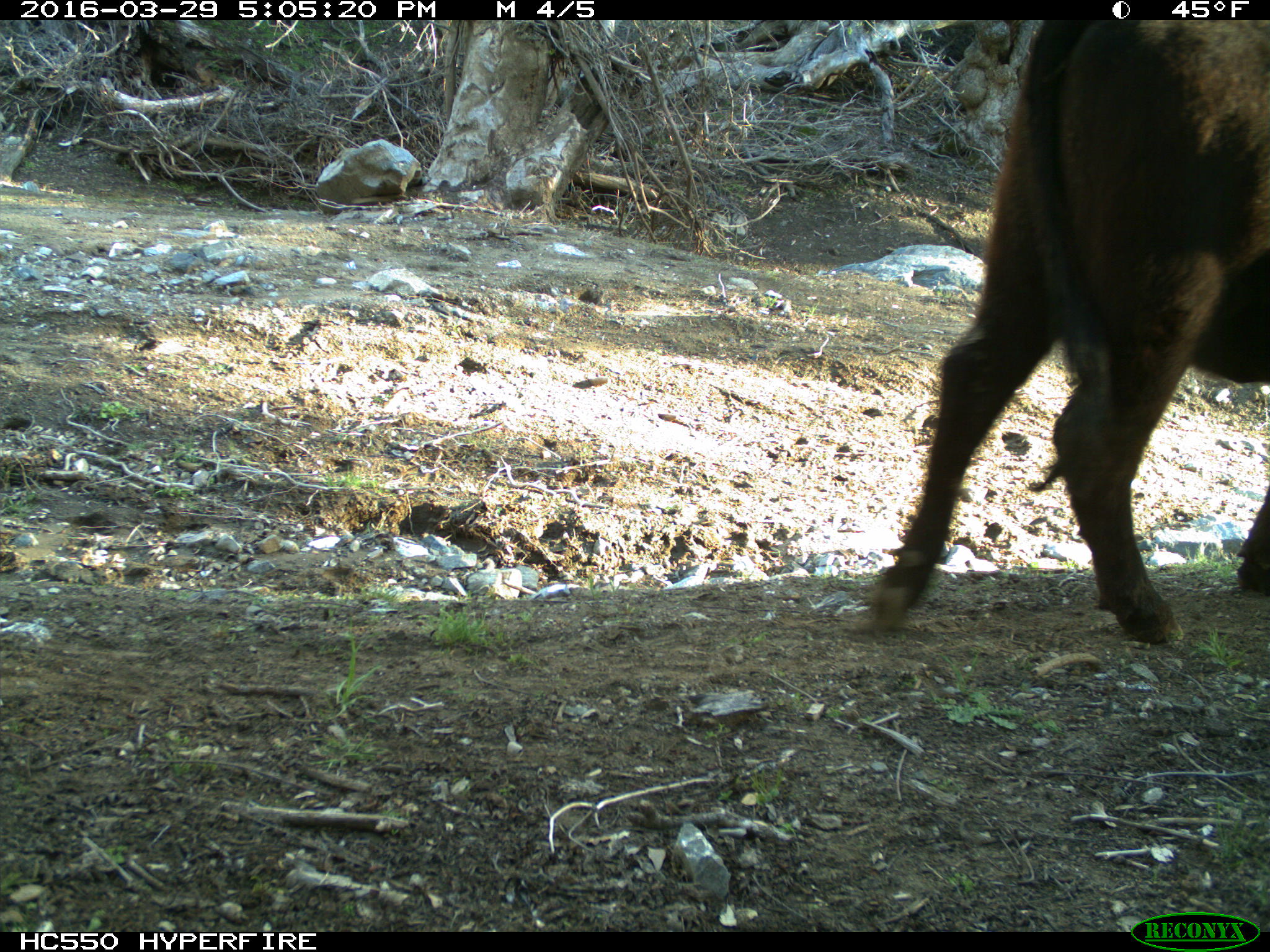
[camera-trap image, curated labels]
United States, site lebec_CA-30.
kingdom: Animalia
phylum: Chordata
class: Mammalia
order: Artiodactyla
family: Bovidae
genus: Bos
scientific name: Bos taurus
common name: domestic cow